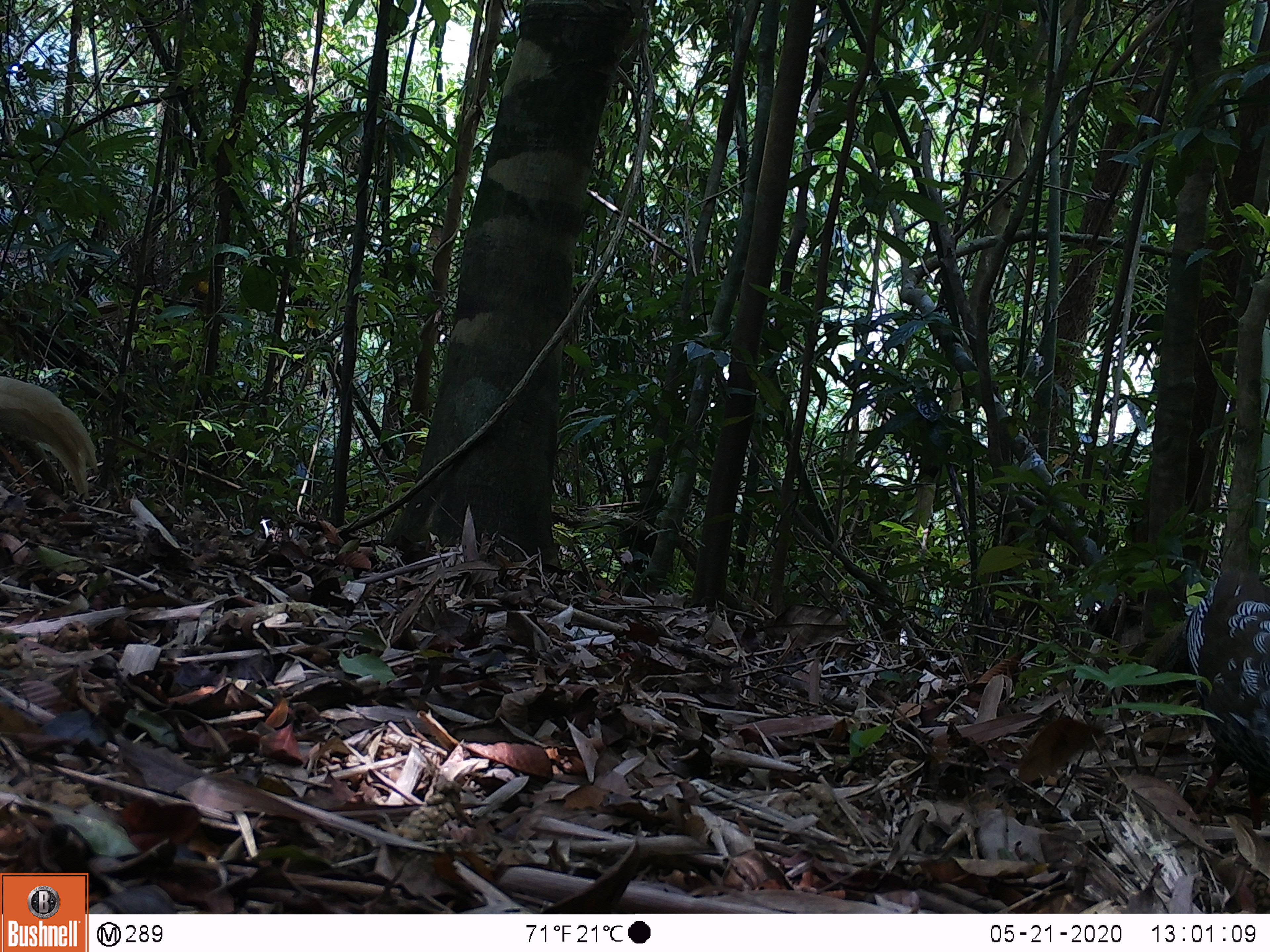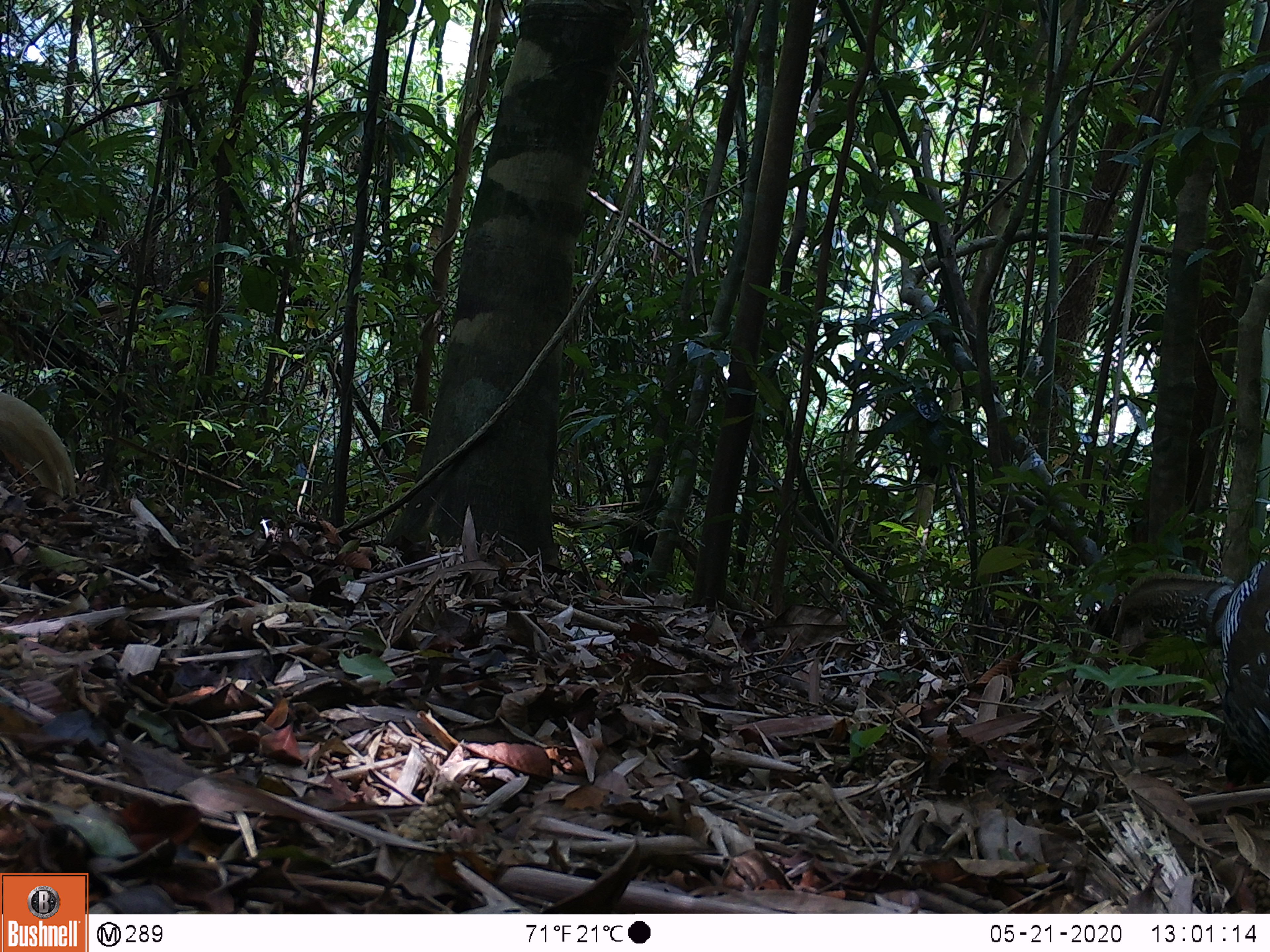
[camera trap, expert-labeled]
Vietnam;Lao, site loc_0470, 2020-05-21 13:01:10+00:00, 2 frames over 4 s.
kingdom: Animalia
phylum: Chordata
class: Aves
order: Galliformes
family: Phasianidae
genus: Lophura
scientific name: Lophura nycthemera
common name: silver pheasant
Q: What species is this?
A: Silver pheasant (Lophura nycthemera).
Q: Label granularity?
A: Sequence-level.